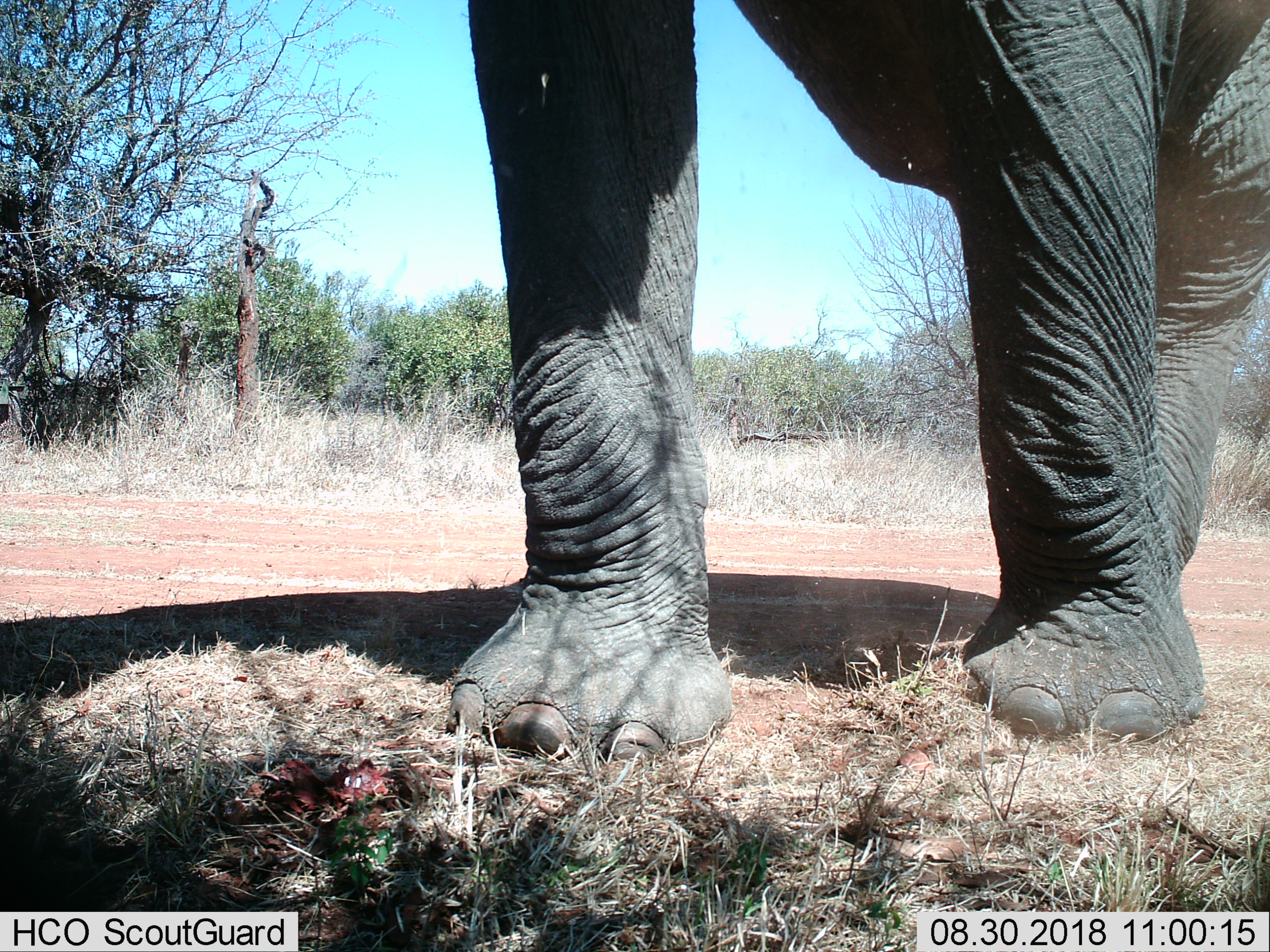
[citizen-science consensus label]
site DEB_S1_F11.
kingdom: Animalia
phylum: Chordata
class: Mammalia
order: Proboscidea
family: Elephantidae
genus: Loxodonta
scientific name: Loxodonta africana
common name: african bush elephant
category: elephant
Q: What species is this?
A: Elephant (african bush elephant) (Loxodonta africana).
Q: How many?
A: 1.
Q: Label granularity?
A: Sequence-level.